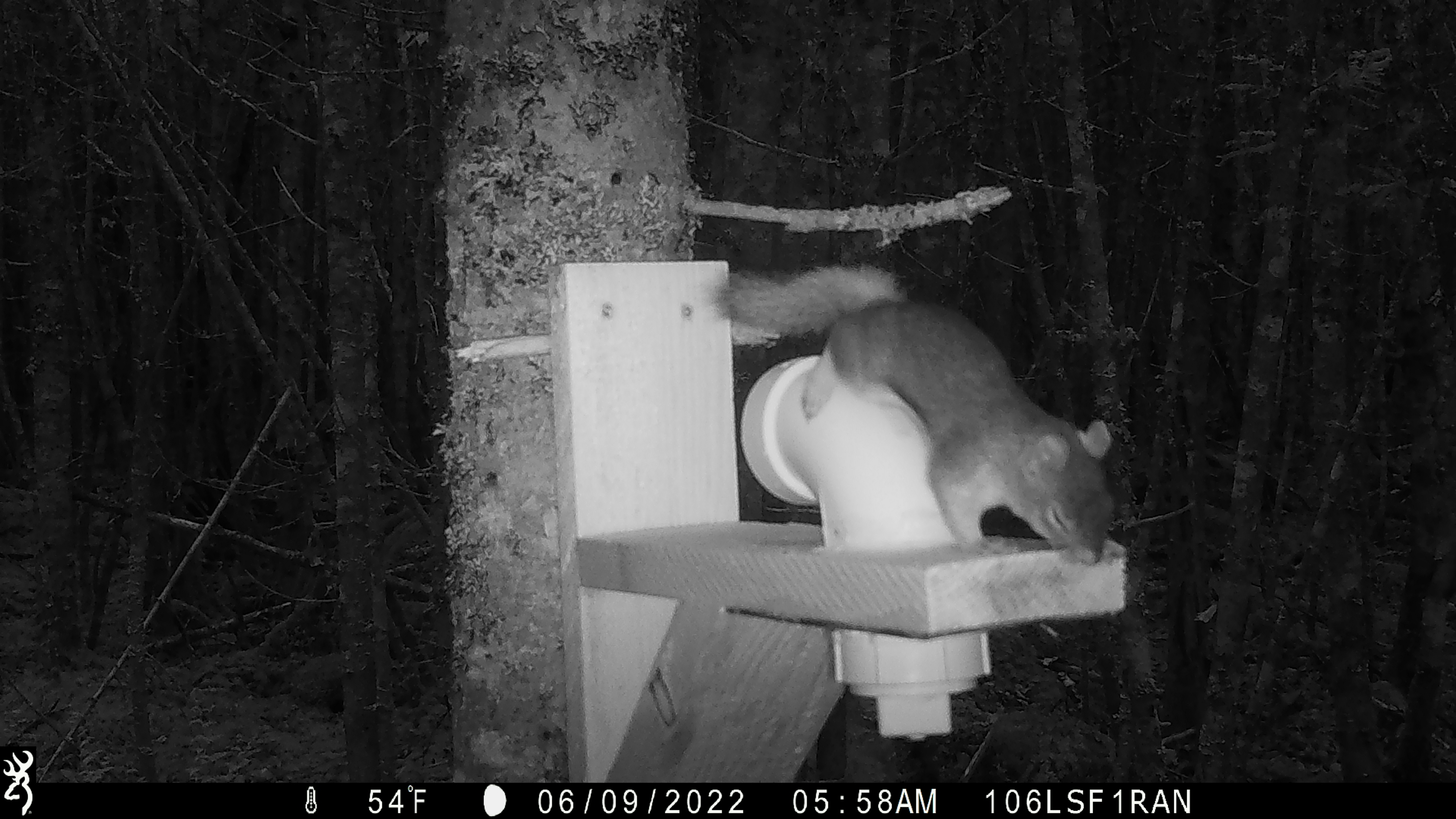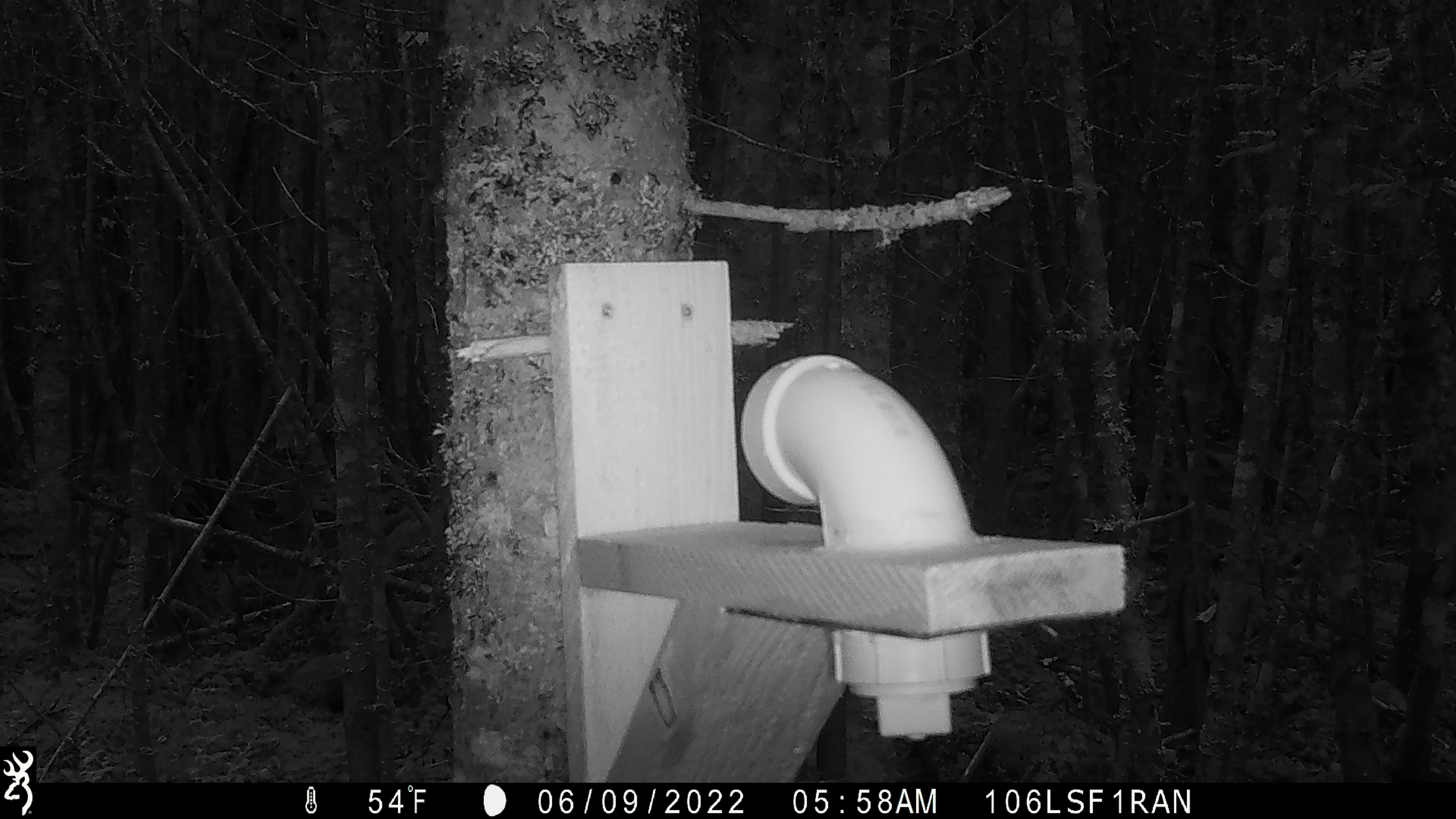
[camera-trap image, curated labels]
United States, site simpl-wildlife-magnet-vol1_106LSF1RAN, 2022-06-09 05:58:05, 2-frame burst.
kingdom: Animalia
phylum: Chordata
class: Mammalia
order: Rodentia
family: Sciuridae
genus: Tamiasciurus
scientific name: Tamiasciurus hudsonicus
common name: red squirrel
Red squirrel (Tamiasciurus hudsonicus).